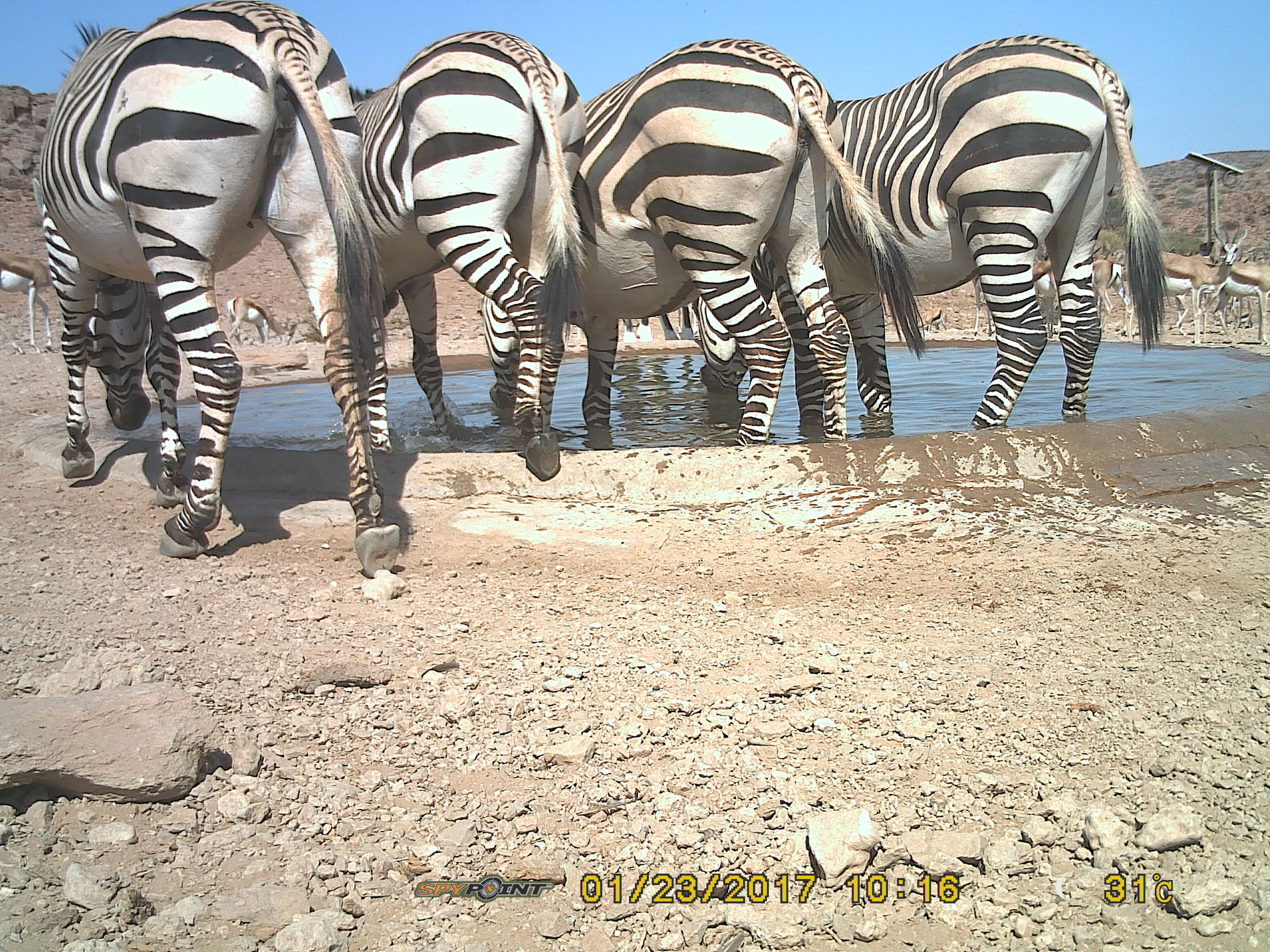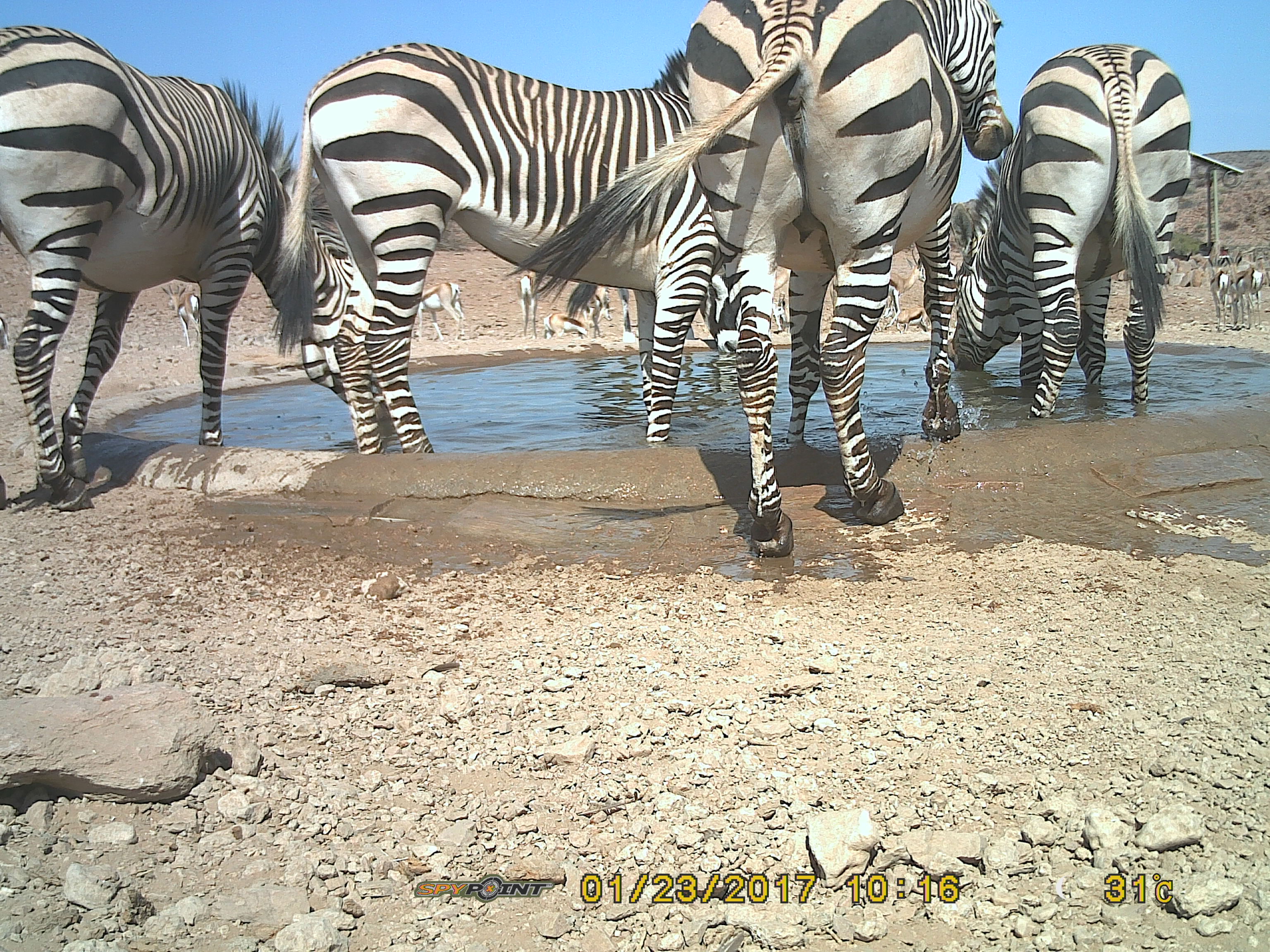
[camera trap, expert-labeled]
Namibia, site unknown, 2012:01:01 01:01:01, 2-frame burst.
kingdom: Animalia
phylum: Chordata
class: Mammalia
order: Perissodactyla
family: Equidae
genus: Equus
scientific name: Equus zebra hartmannae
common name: hartmann's mountain zebra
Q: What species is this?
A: Equus zebra hartmannae (hartmann's mountain zebra).